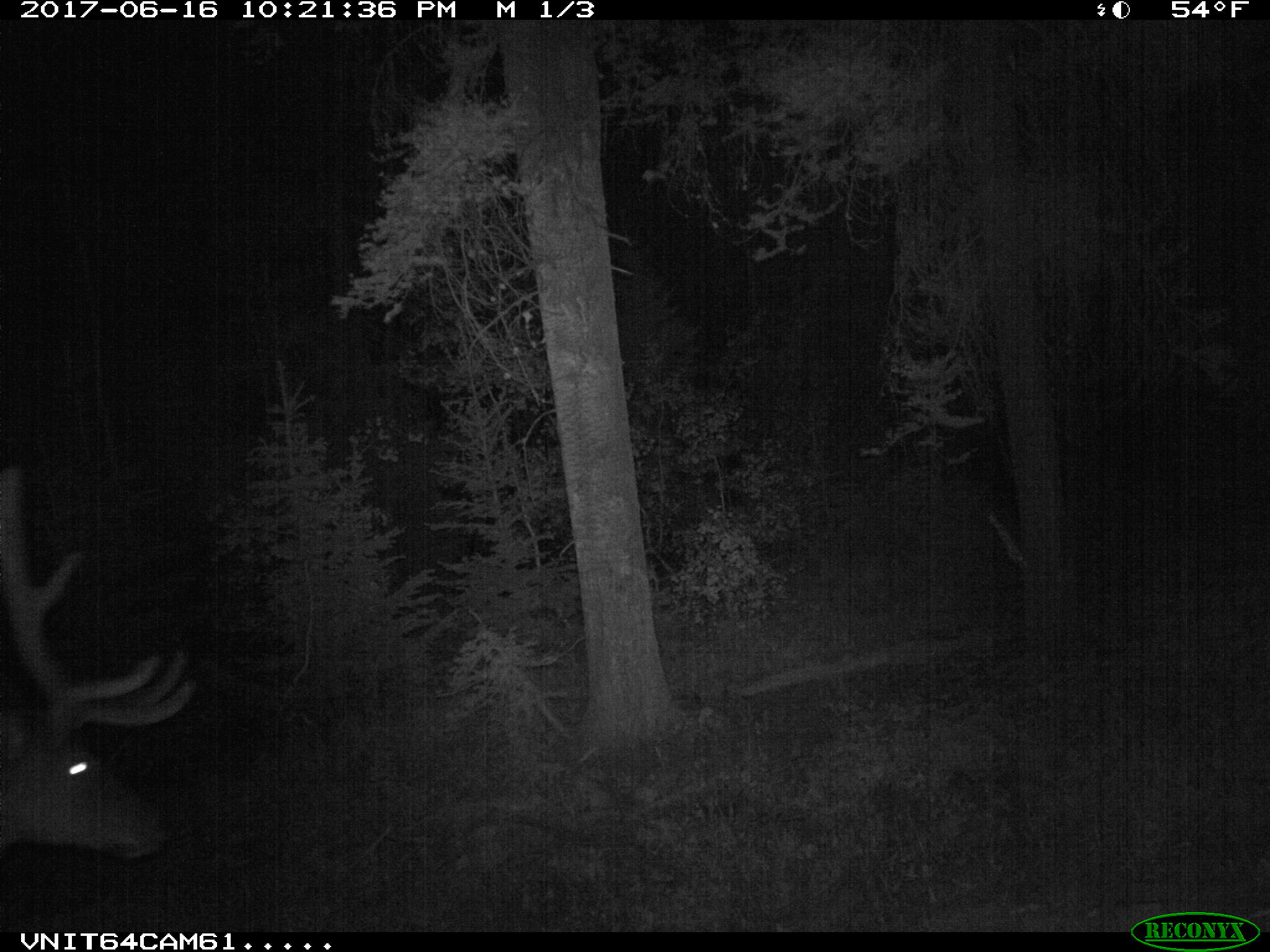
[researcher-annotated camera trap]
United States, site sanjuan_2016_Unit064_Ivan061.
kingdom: Animalia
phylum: Chordata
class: Mammalia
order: Artiodactyla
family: Cervidae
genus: Cervus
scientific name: Cervus elaphus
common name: red deer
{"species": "Cervus elaphus (red deer)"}